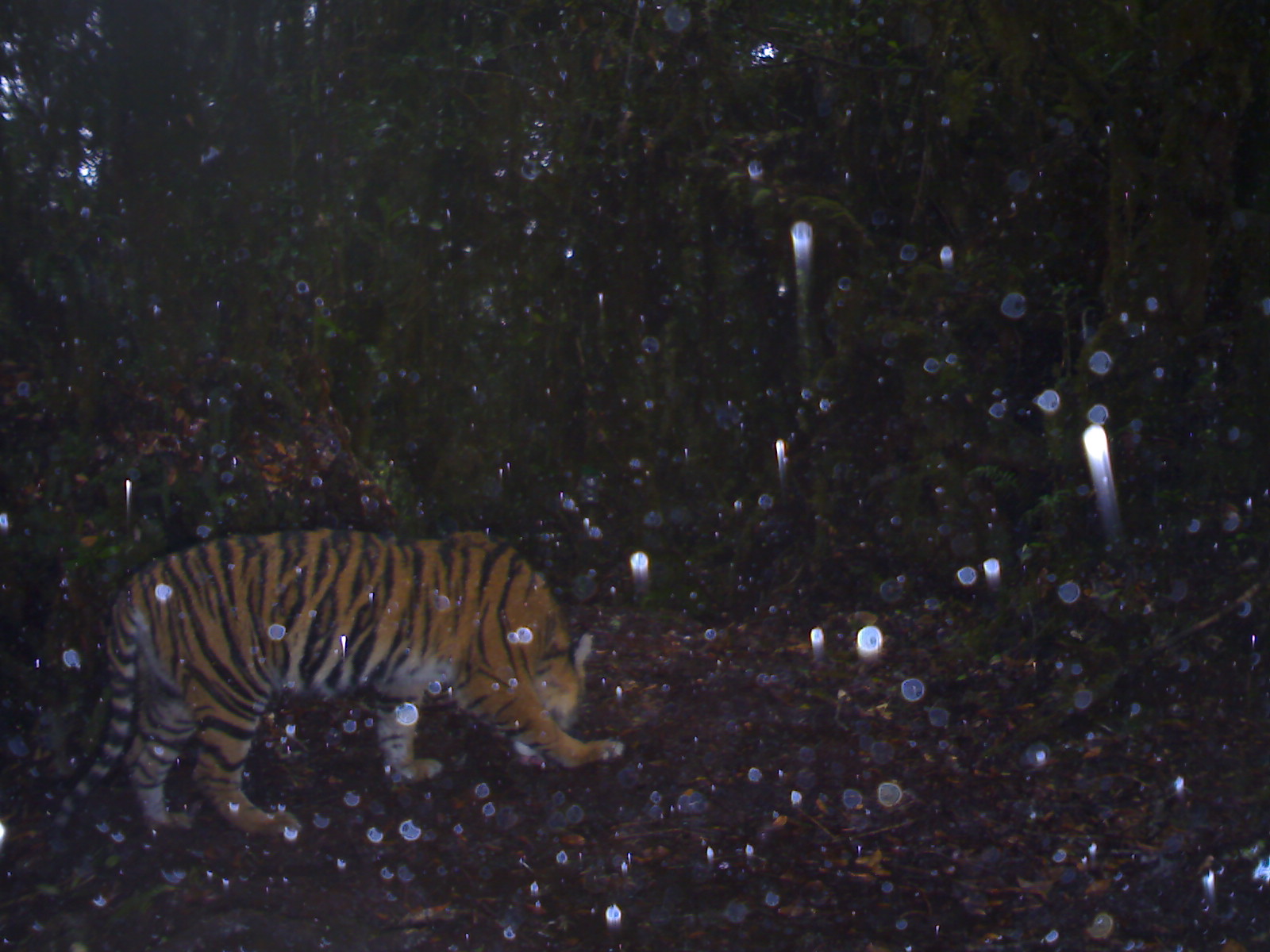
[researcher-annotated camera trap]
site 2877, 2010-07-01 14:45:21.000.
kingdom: Animalia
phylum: Chordata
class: Mammalia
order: Carnivora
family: Felidae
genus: Panthera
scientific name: Panthera tigris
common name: tiger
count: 1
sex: female